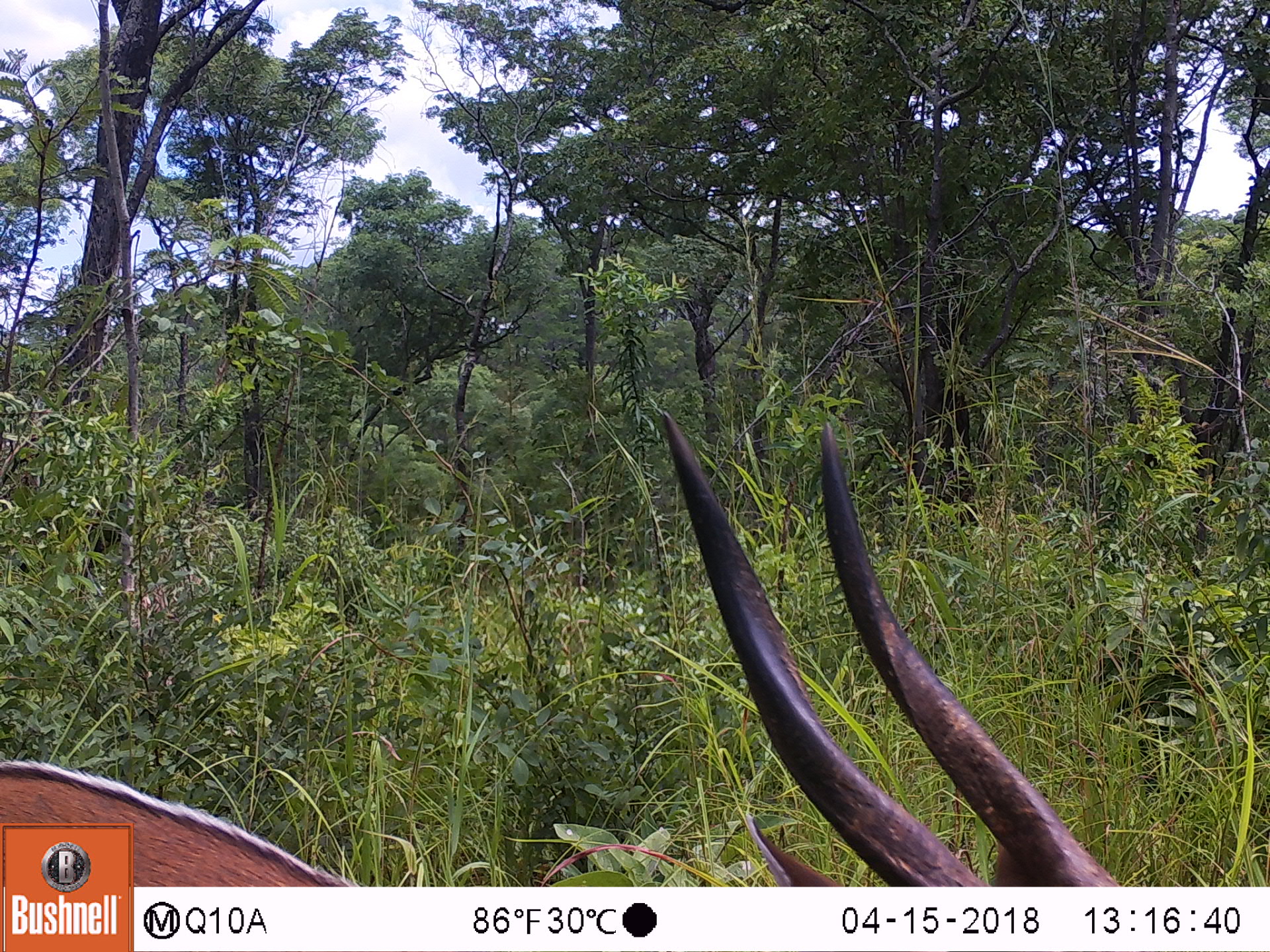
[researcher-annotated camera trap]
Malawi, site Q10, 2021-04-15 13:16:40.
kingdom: Animalia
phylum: Chordata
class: Mammalia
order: Artiodactyla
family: Bovidae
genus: Tragelaphus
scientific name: Tragelaphus sylvaticus sylvaticus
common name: cape bushbuck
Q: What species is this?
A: Cape bushbuck (Tragelaphus sylvaticus sylvaticus).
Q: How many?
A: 1.